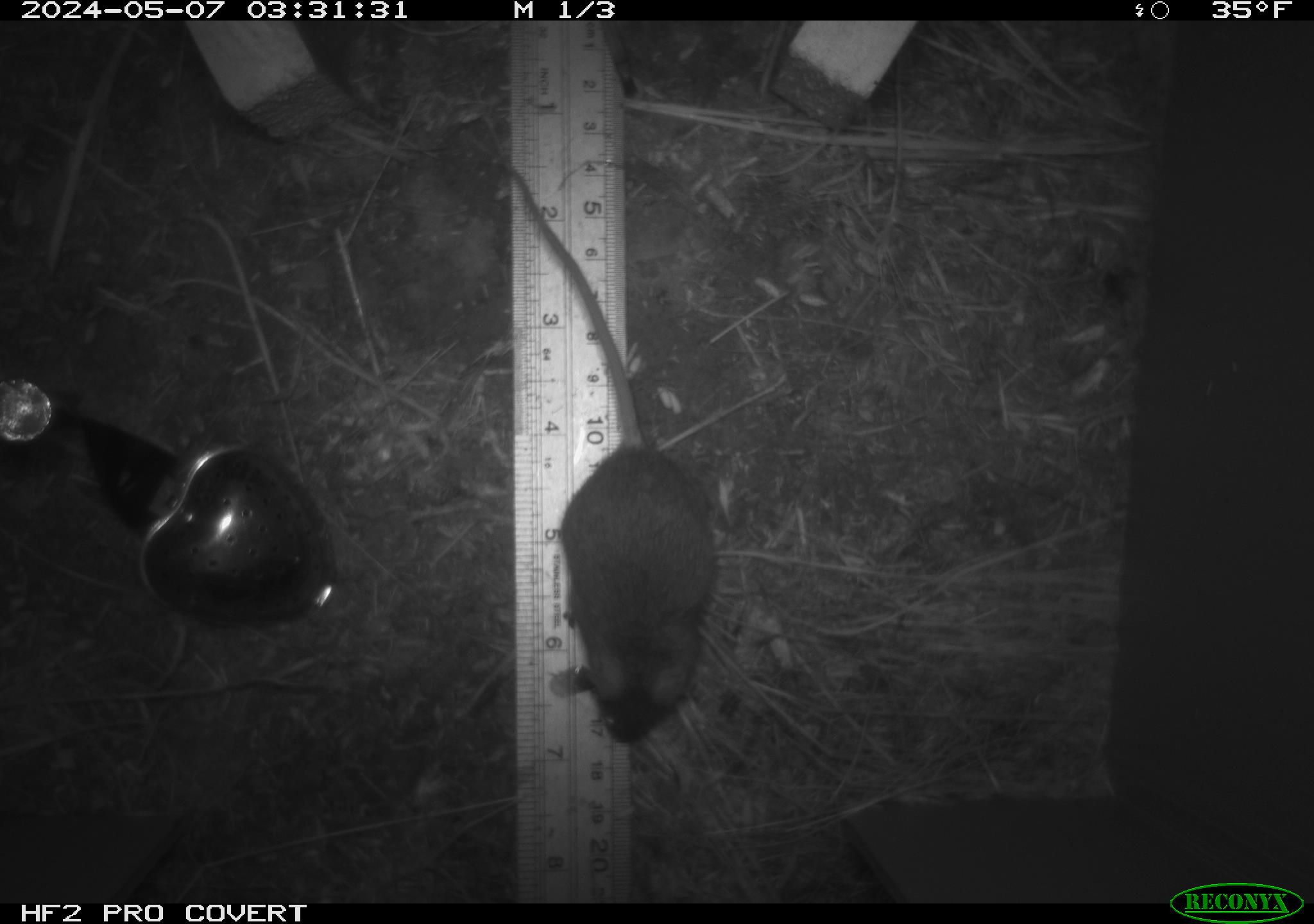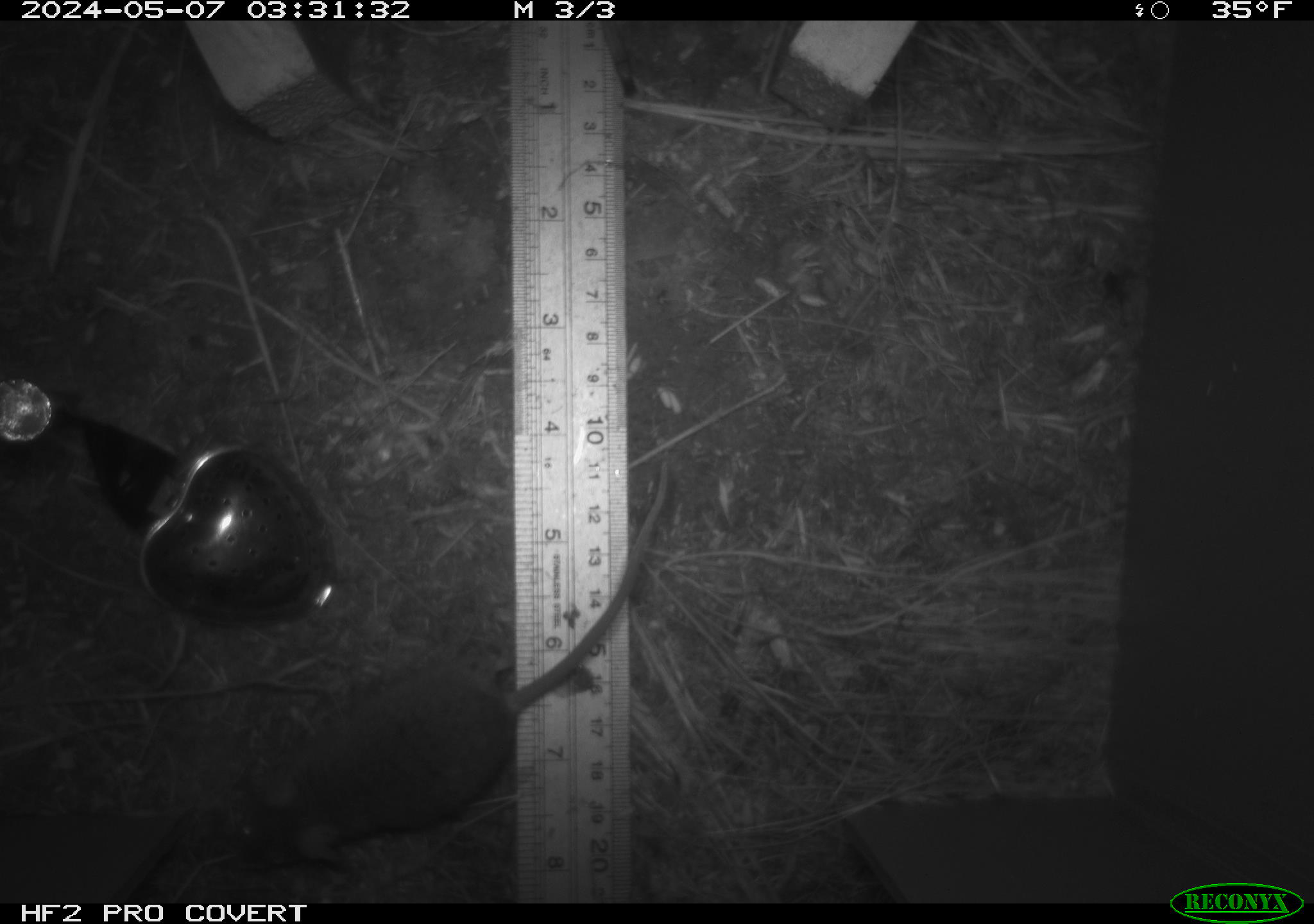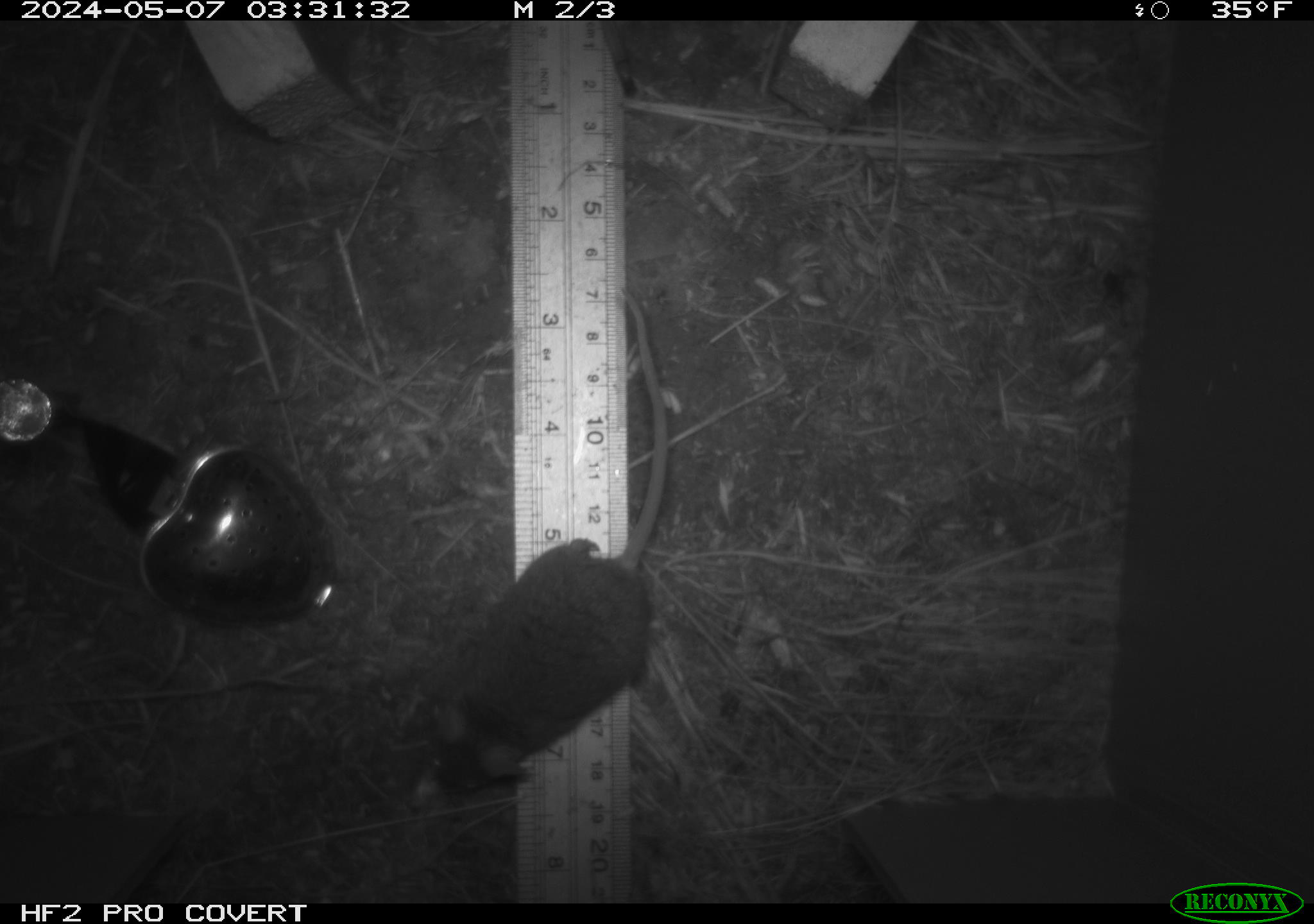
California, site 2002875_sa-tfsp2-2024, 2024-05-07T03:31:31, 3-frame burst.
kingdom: Animalia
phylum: Chordata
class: Mammalia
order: Rodentia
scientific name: Rodentia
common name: mouse species